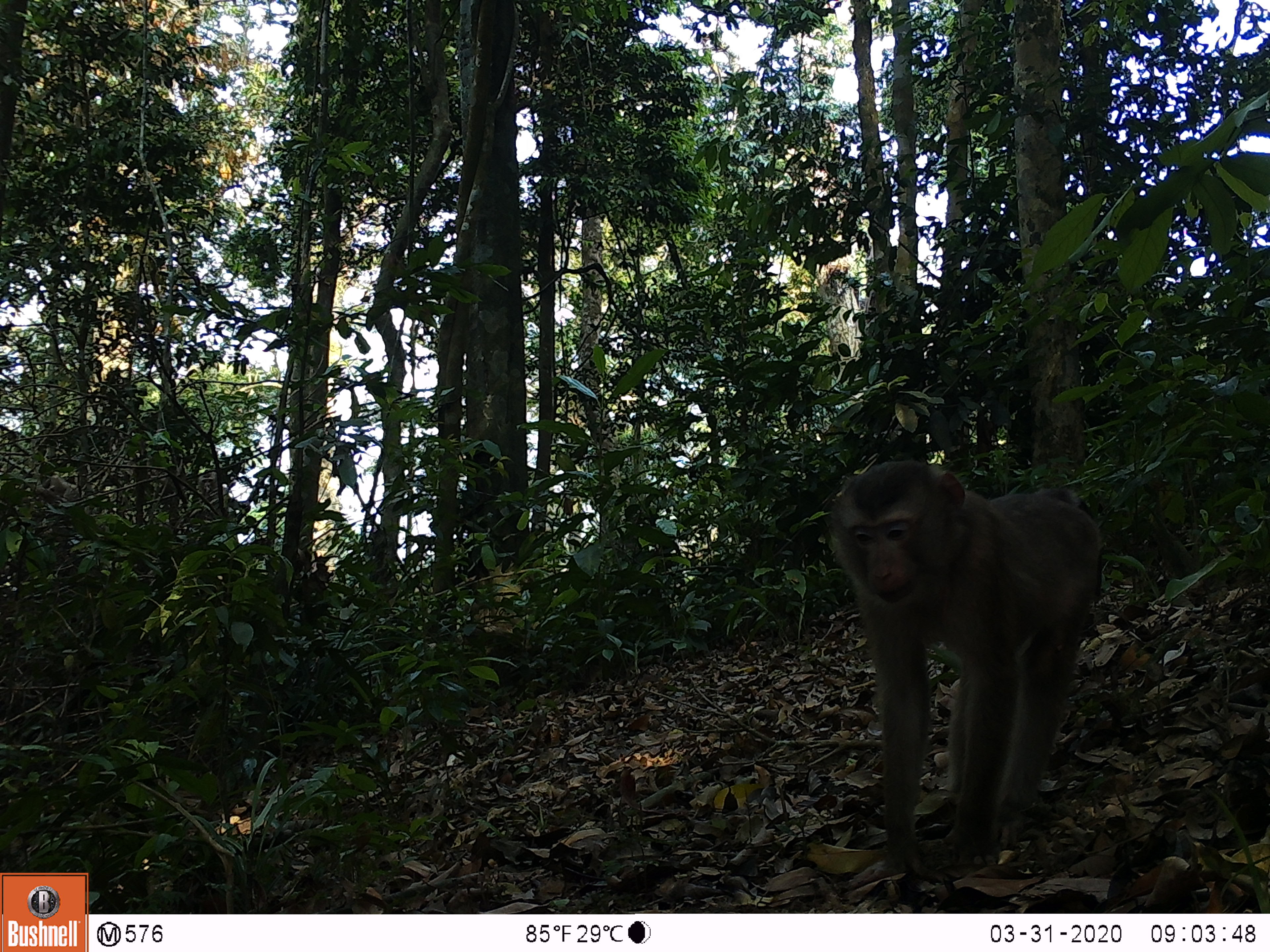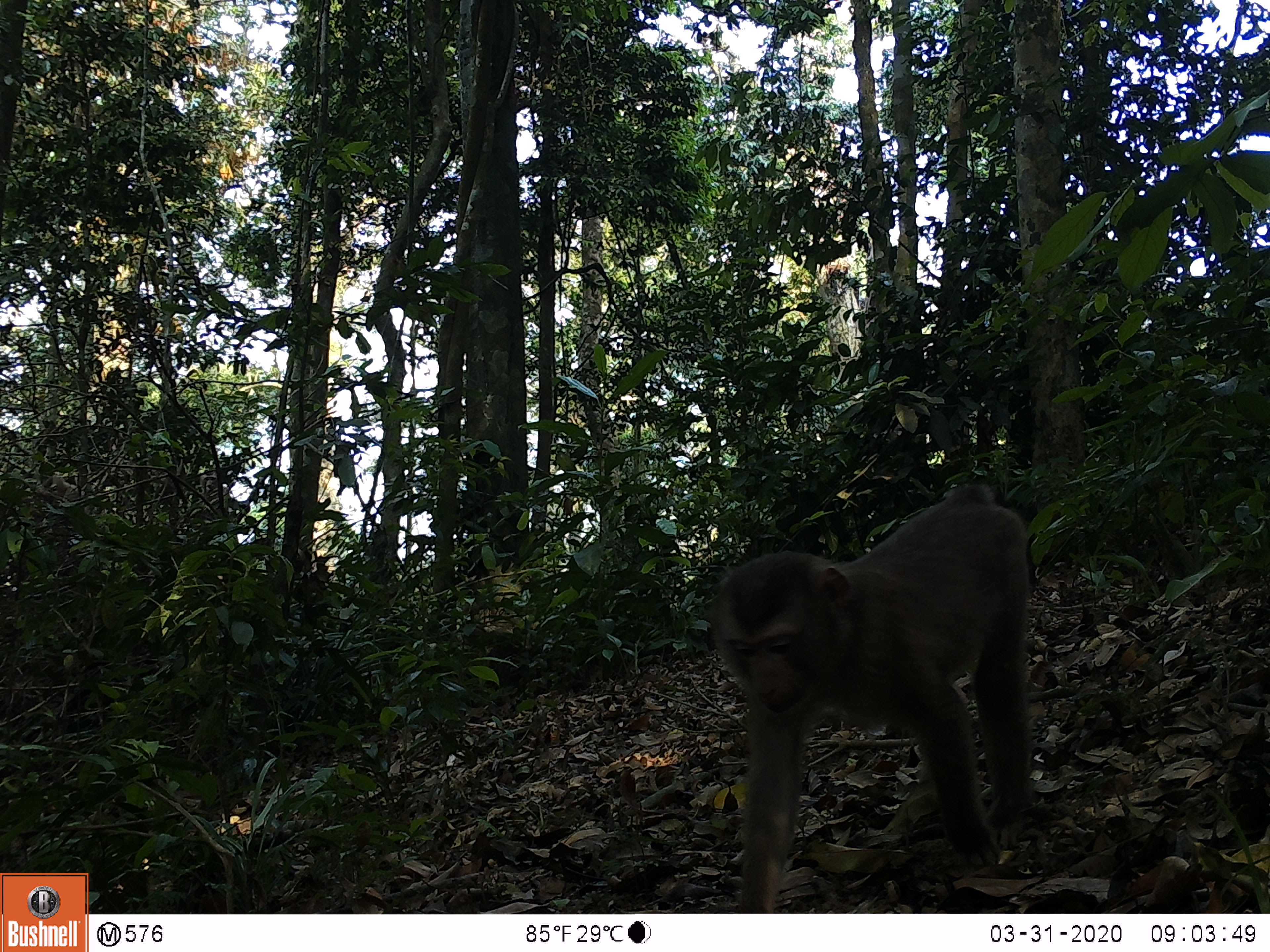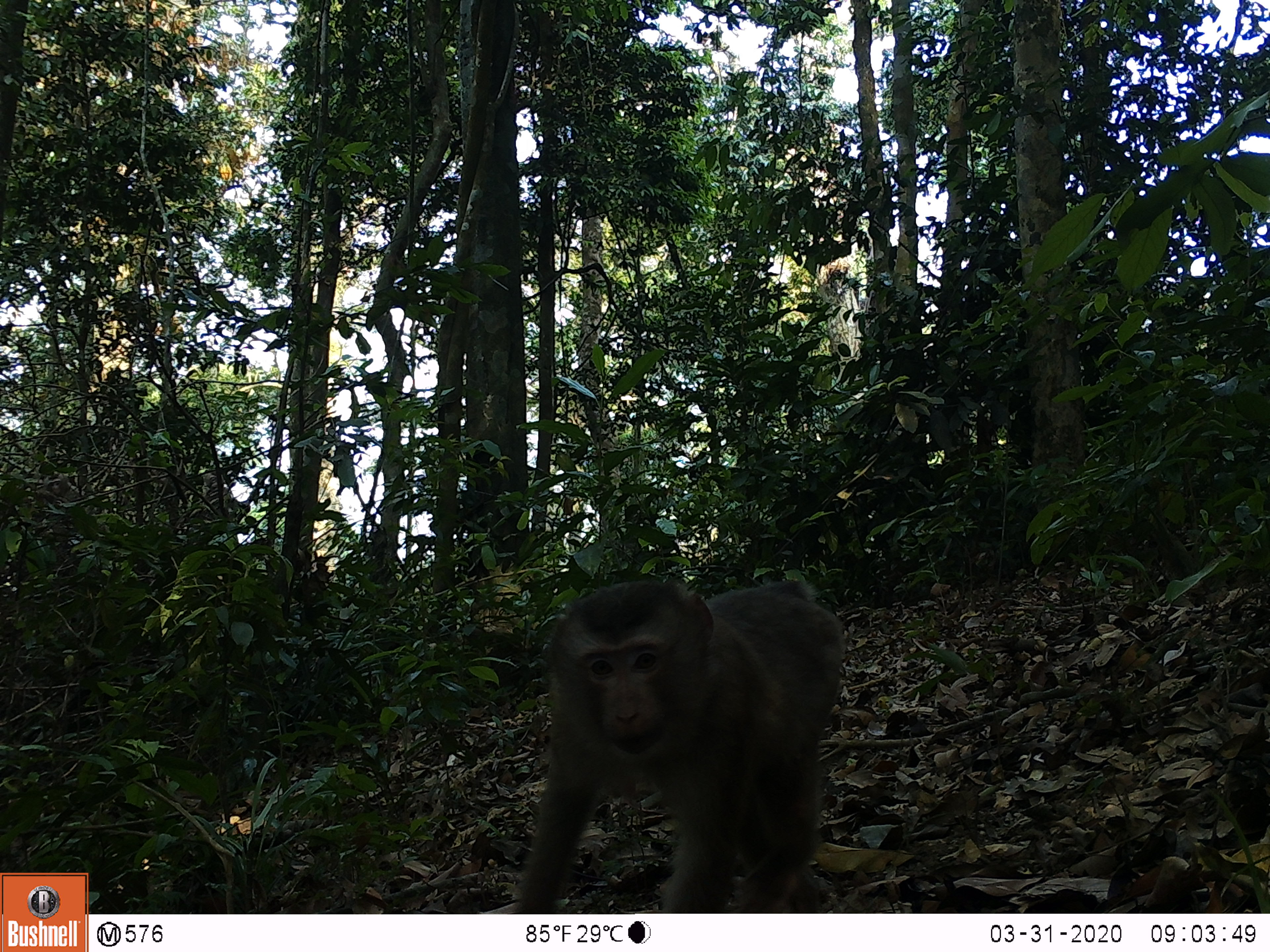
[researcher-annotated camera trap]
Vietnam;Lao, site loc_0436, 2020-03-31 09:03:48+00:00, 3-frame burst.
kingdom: Animalia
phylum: Chordata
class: Mammalia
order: Primates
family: Cercopithecidae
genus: Macaca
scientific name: Macaca nemestrina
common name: pig-tailed macaque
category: pig tailed macaque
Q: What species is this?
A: Pig tailed macaque (pig-tailed macaque) (Macaca nemestrina).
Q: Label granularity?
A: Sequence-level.